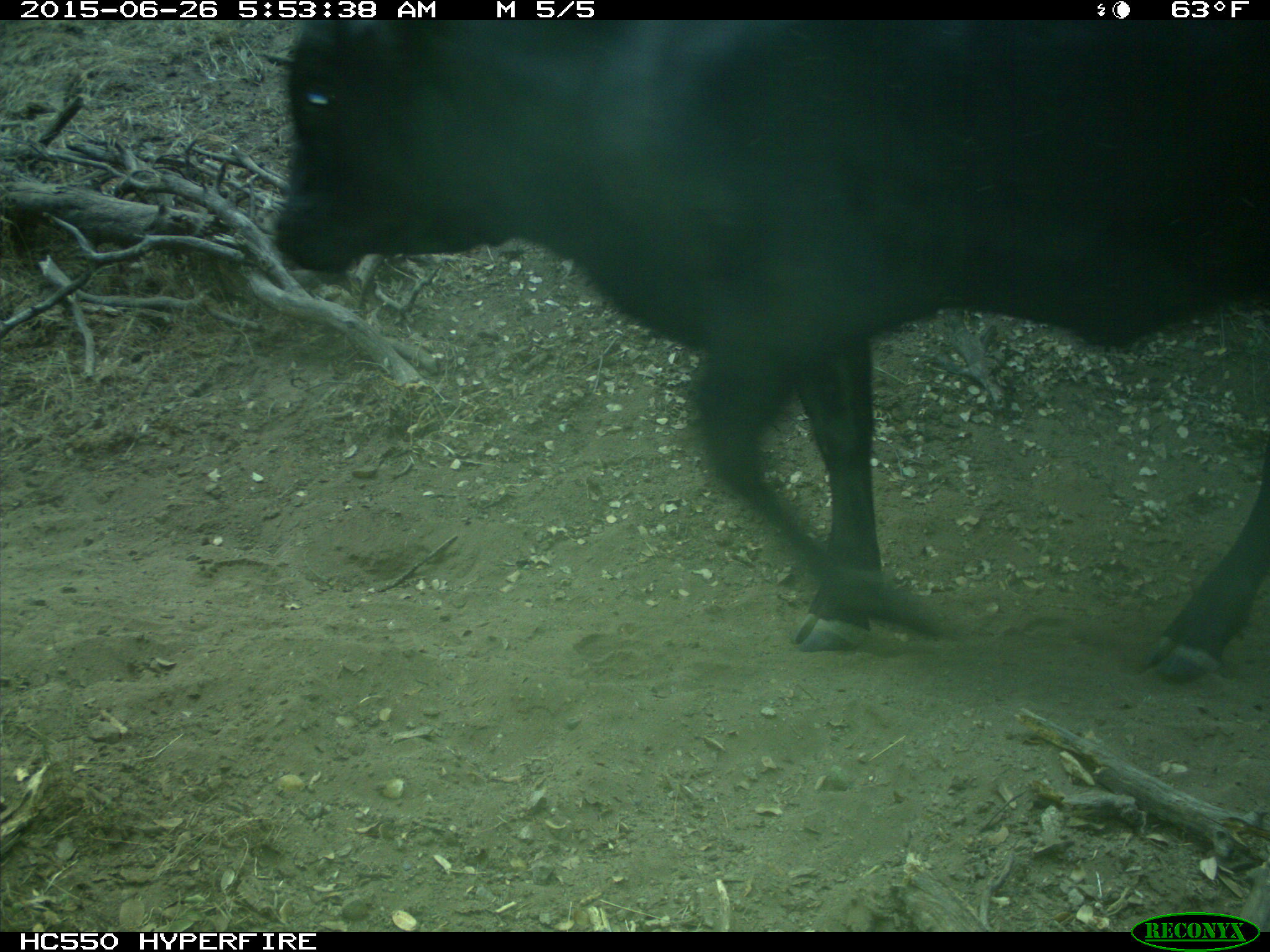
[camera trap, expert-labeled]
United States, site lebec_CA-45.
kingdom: Animalia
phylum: Chordata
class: Mammalia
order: Artiodactyla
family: Bovidae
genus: Bos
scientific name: Bos taurus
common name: domestic cow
Bos taurus (domestic cow).